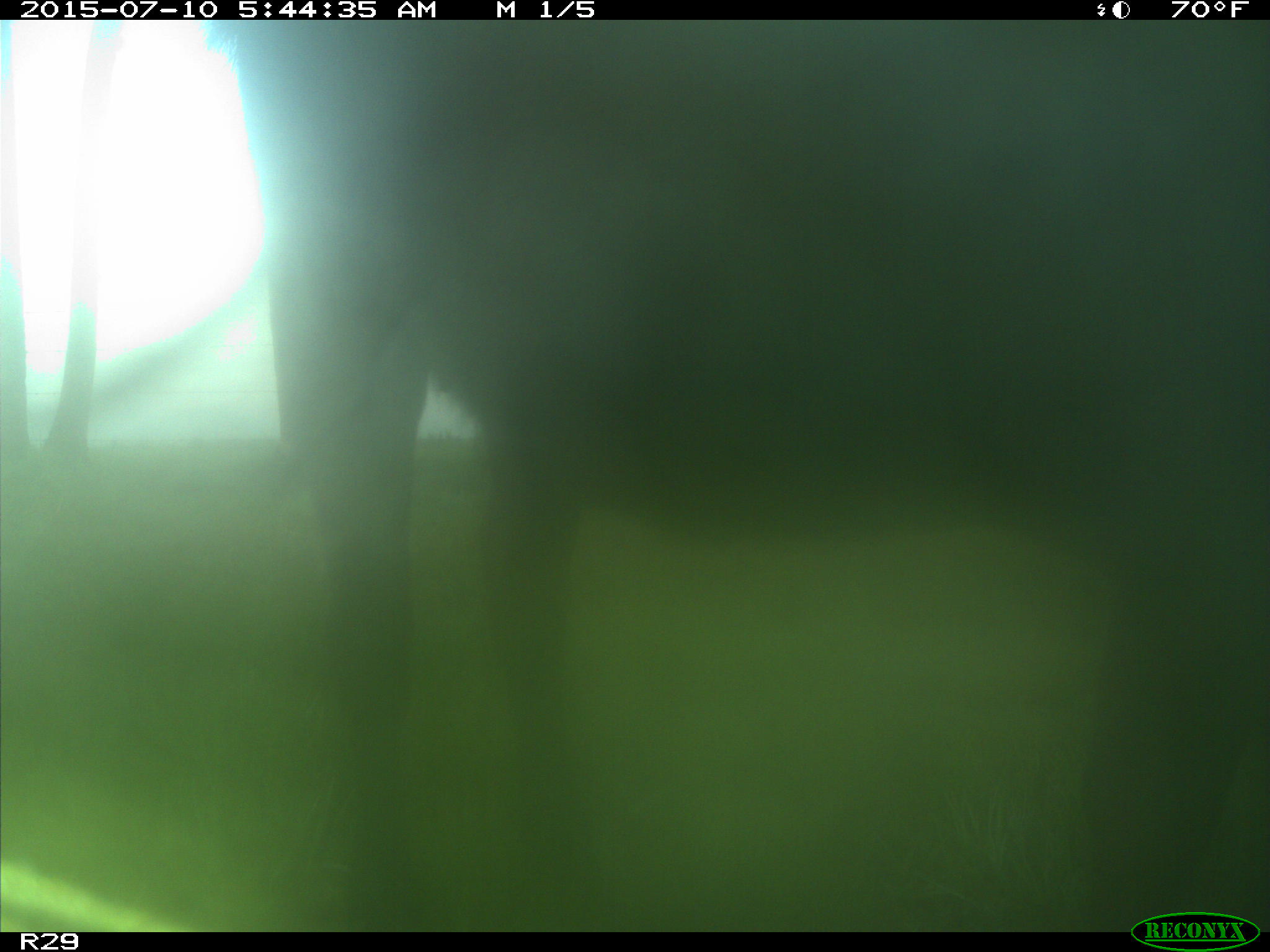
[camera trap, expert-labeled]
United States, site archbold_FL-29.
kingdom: Animalia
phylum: Chordata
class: Mammalia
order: Artiodactyla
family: Bovidae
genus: Bos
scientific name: Bos taurus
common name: domestic cow